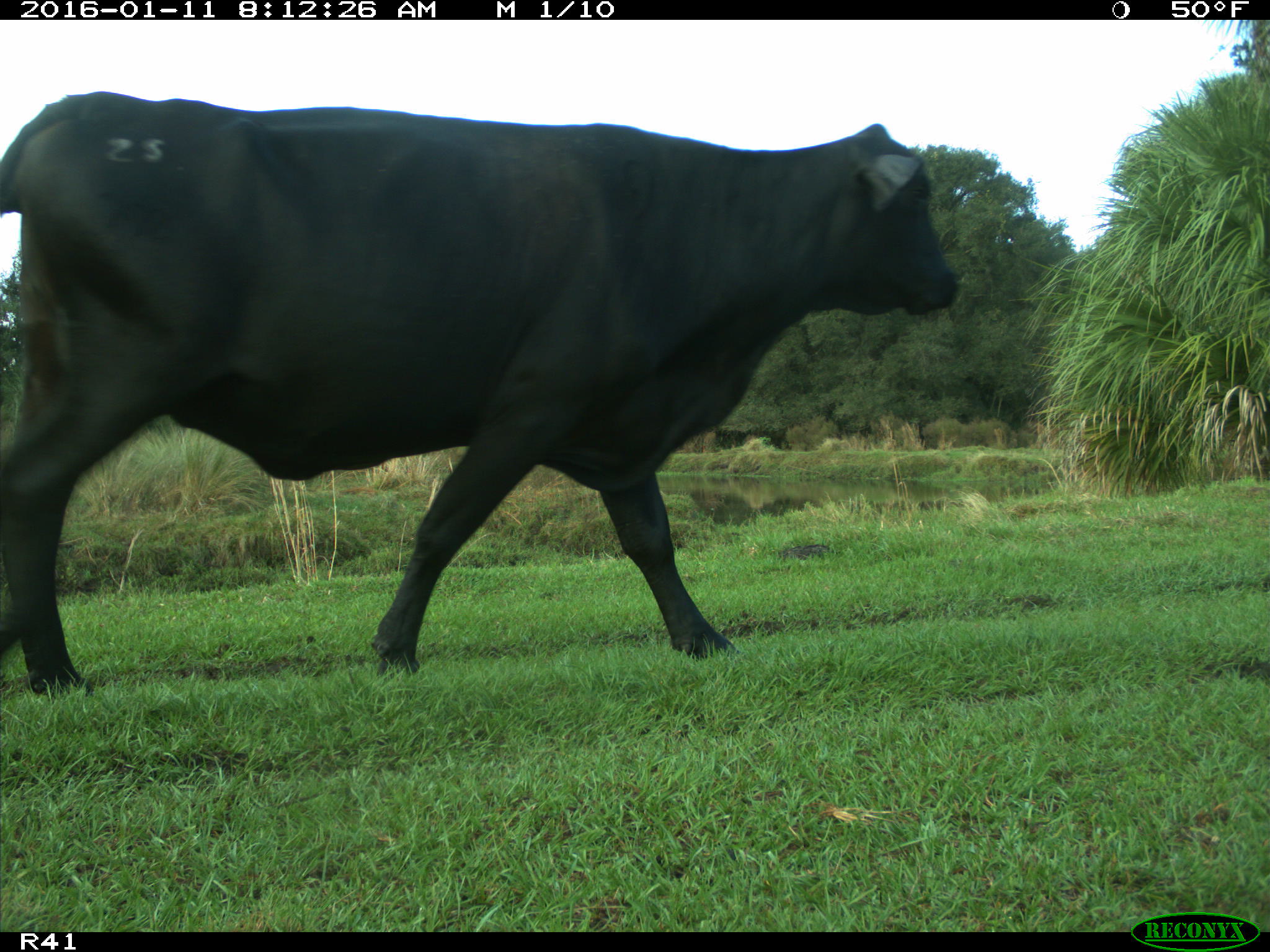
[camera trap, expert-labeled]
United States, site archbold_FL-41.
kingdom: Animalia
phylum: Chordata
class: Mammalia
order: Artiodactyla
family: Bovidae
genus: Bos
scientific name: Bos taurus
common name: domestic cow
Bos taurus (domestic cow).